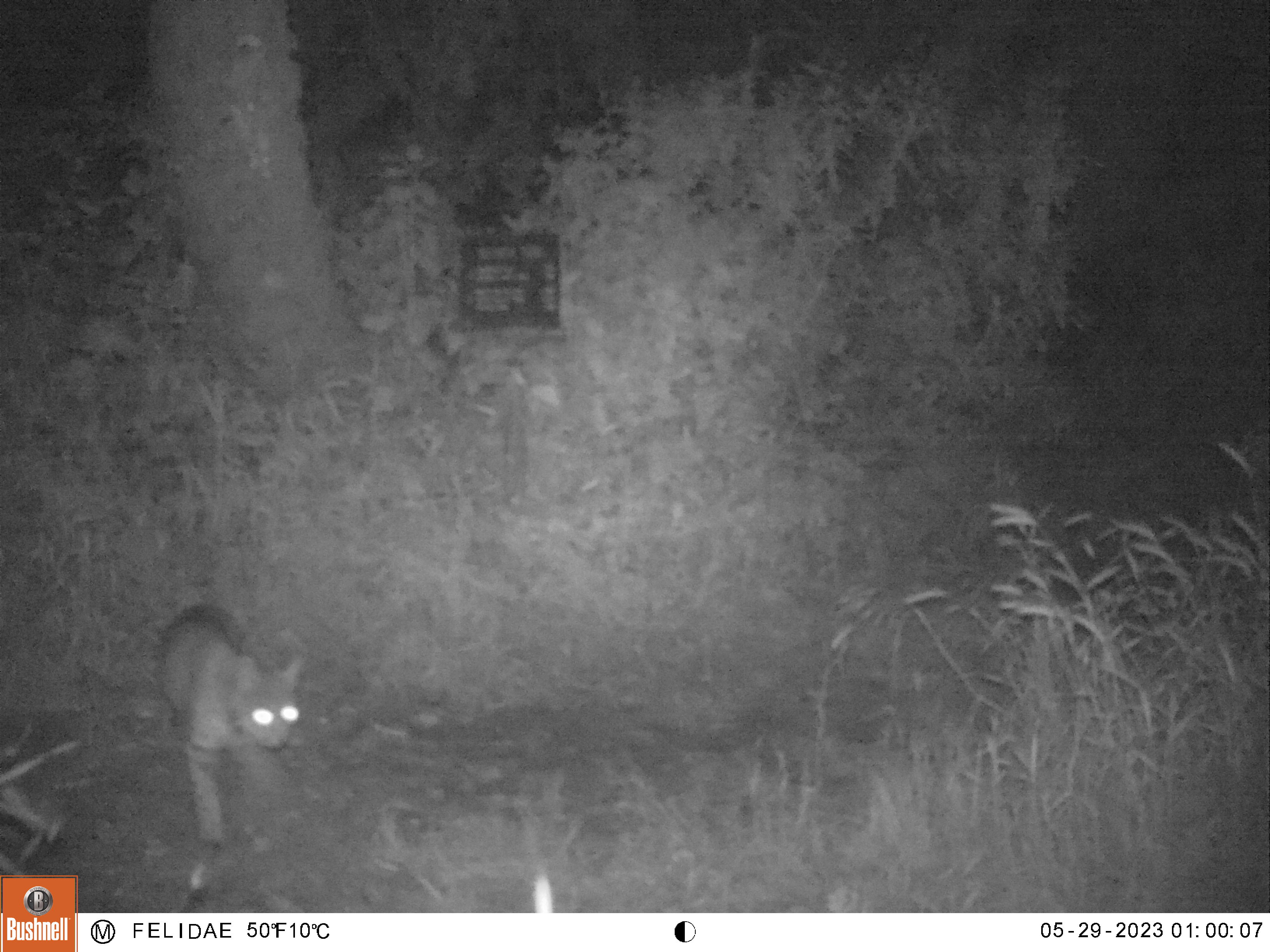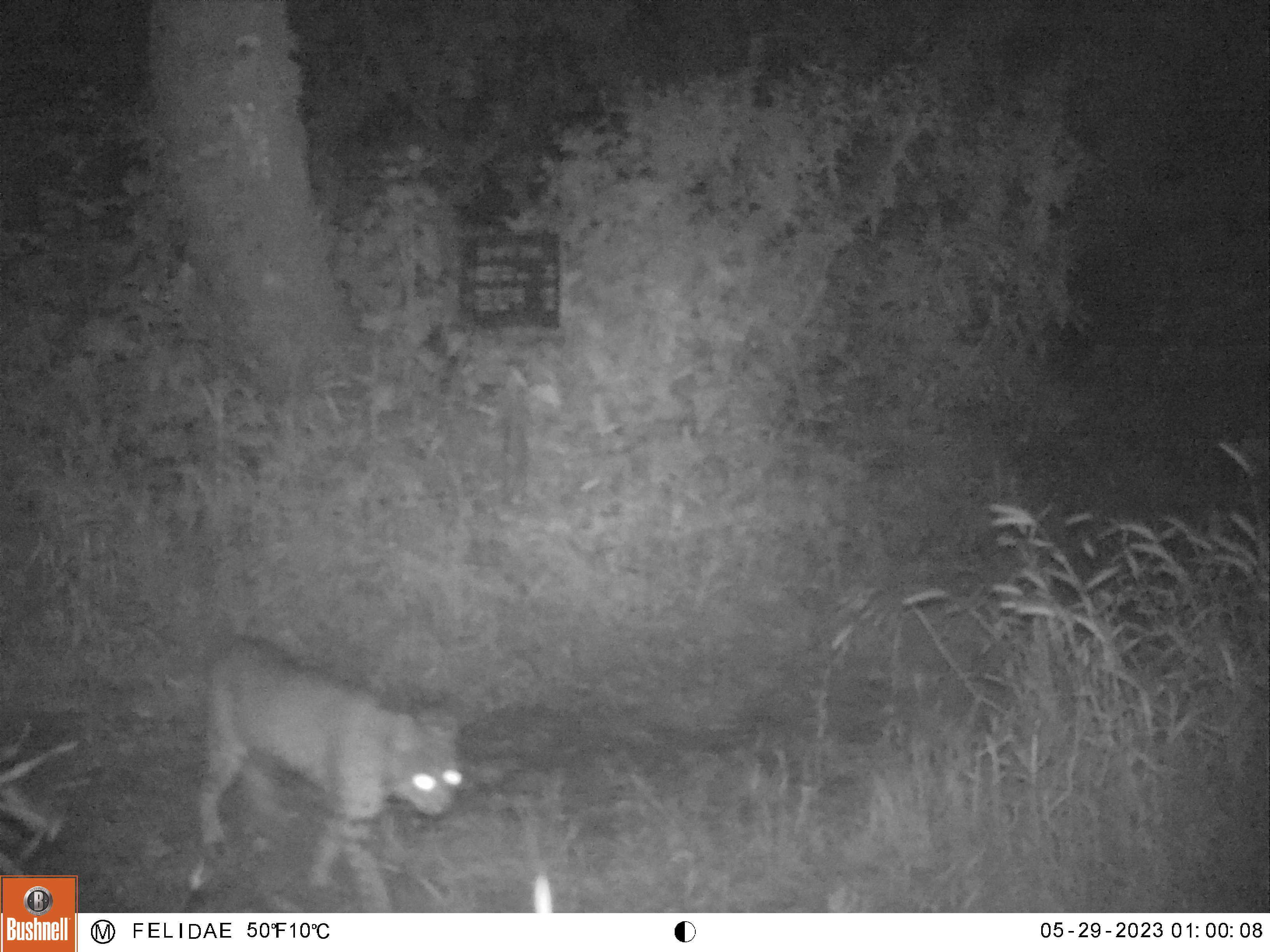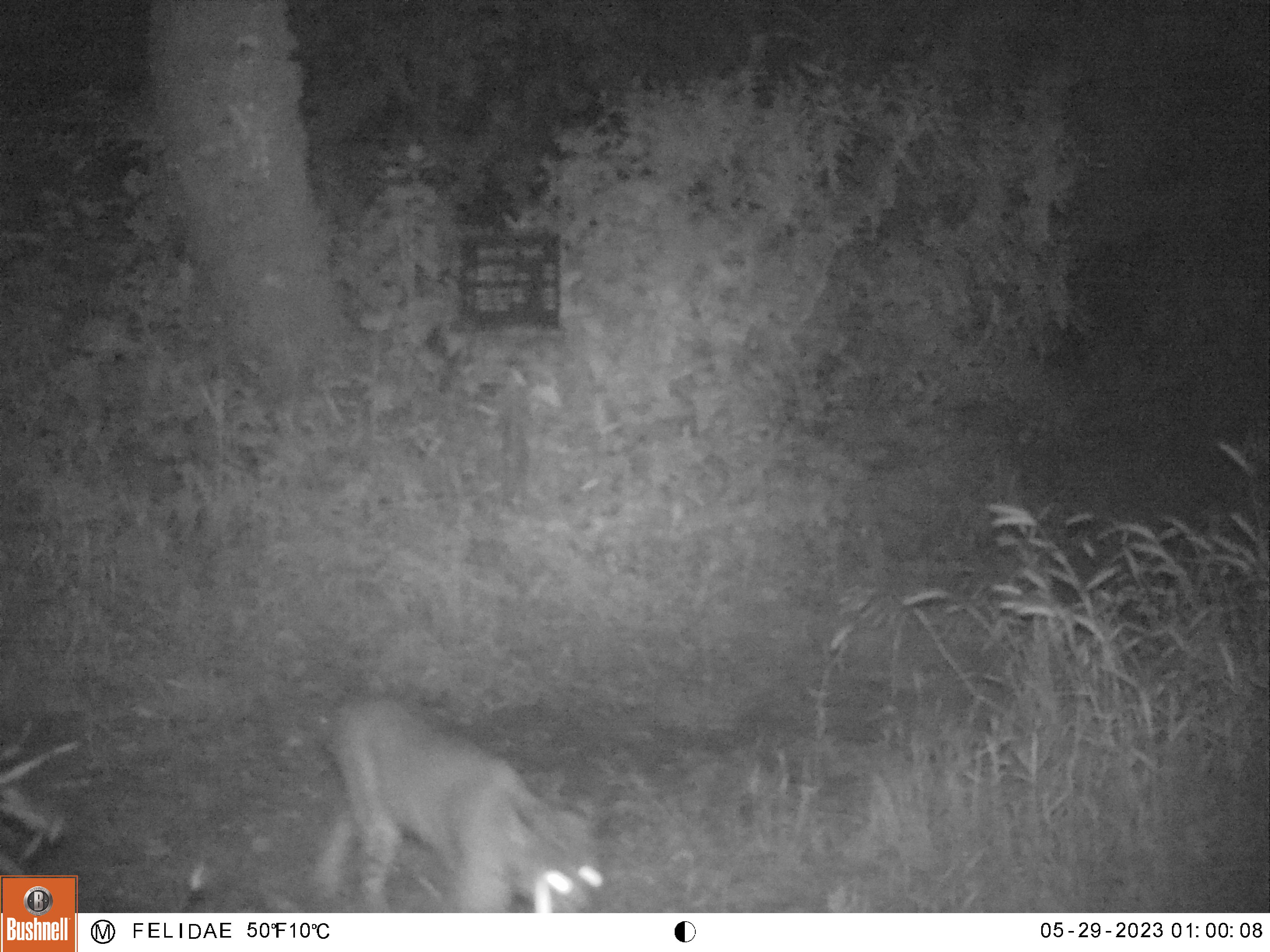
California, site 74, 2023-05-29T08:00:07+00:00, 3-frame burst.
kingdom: Animalia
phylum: Chordata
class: Mammalia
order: Carnivora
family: Felidae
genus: Lynx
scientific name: Lynx rufus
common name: bobcat